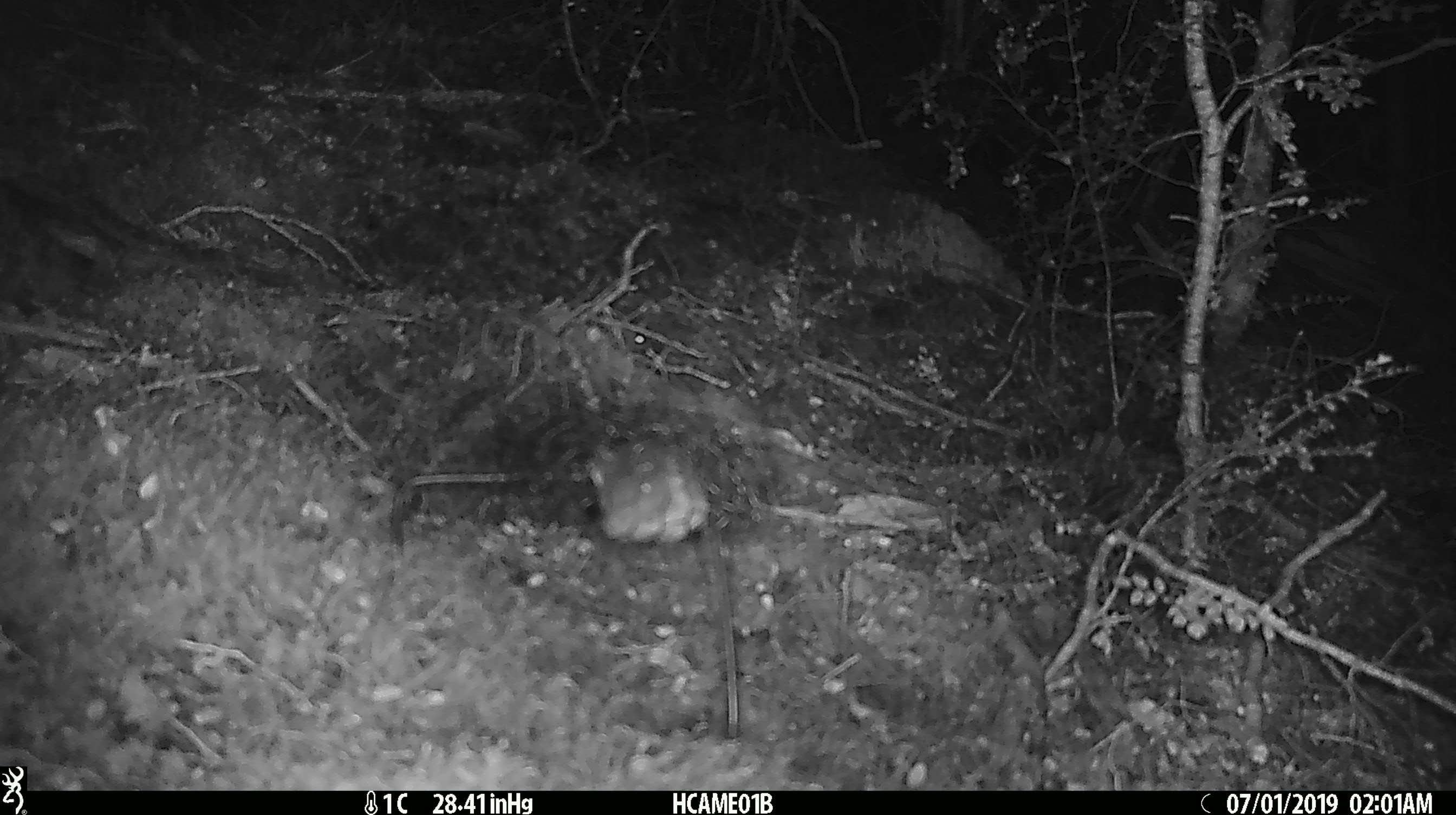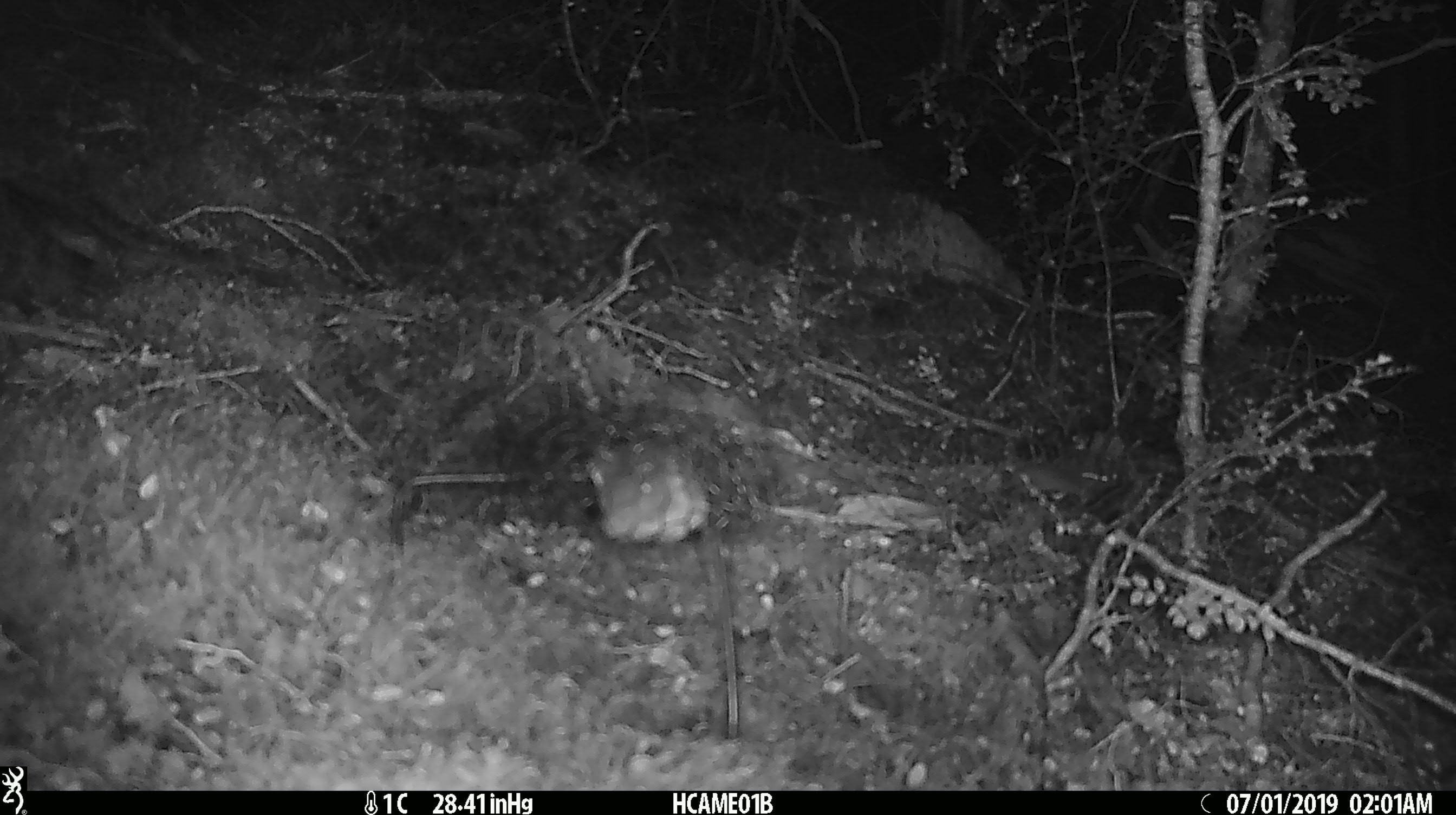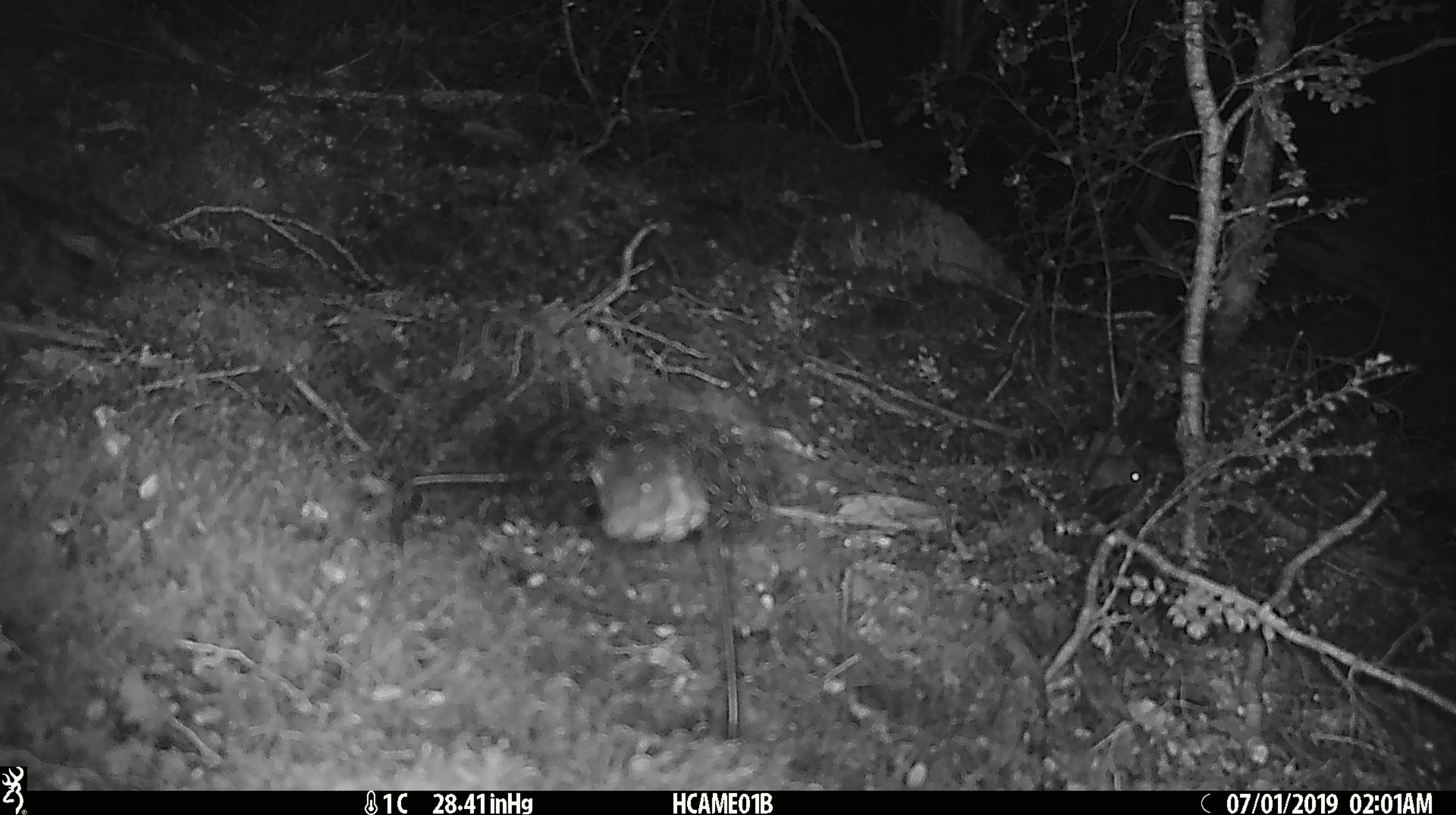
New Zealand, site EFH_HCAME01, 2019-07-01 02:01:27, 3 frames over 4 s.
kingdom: Animalia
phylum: Chordata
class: Mammalia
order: Rodentia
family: Muridae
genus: Mus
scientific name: Mus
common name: mouse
Mouse (Mus).